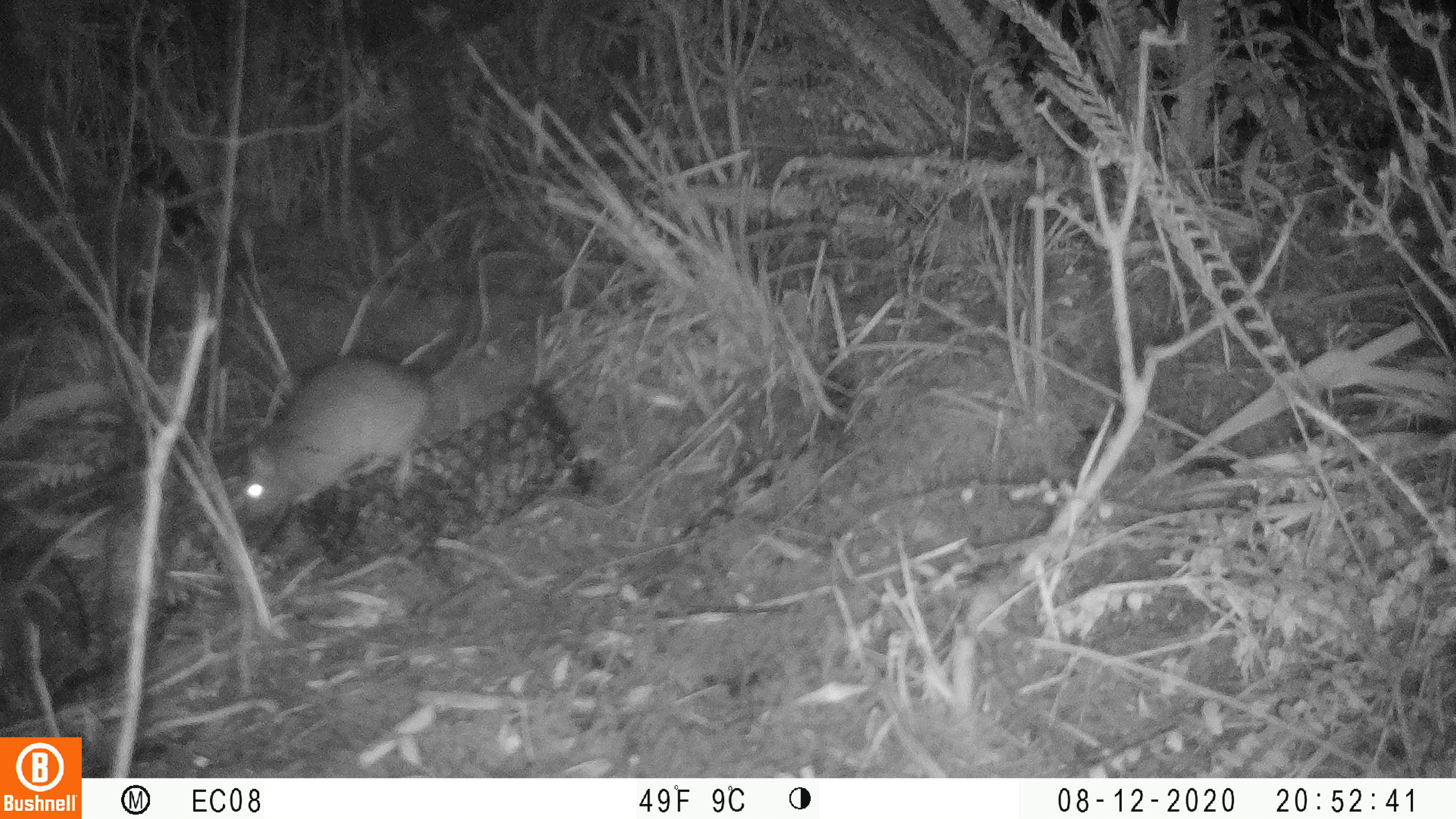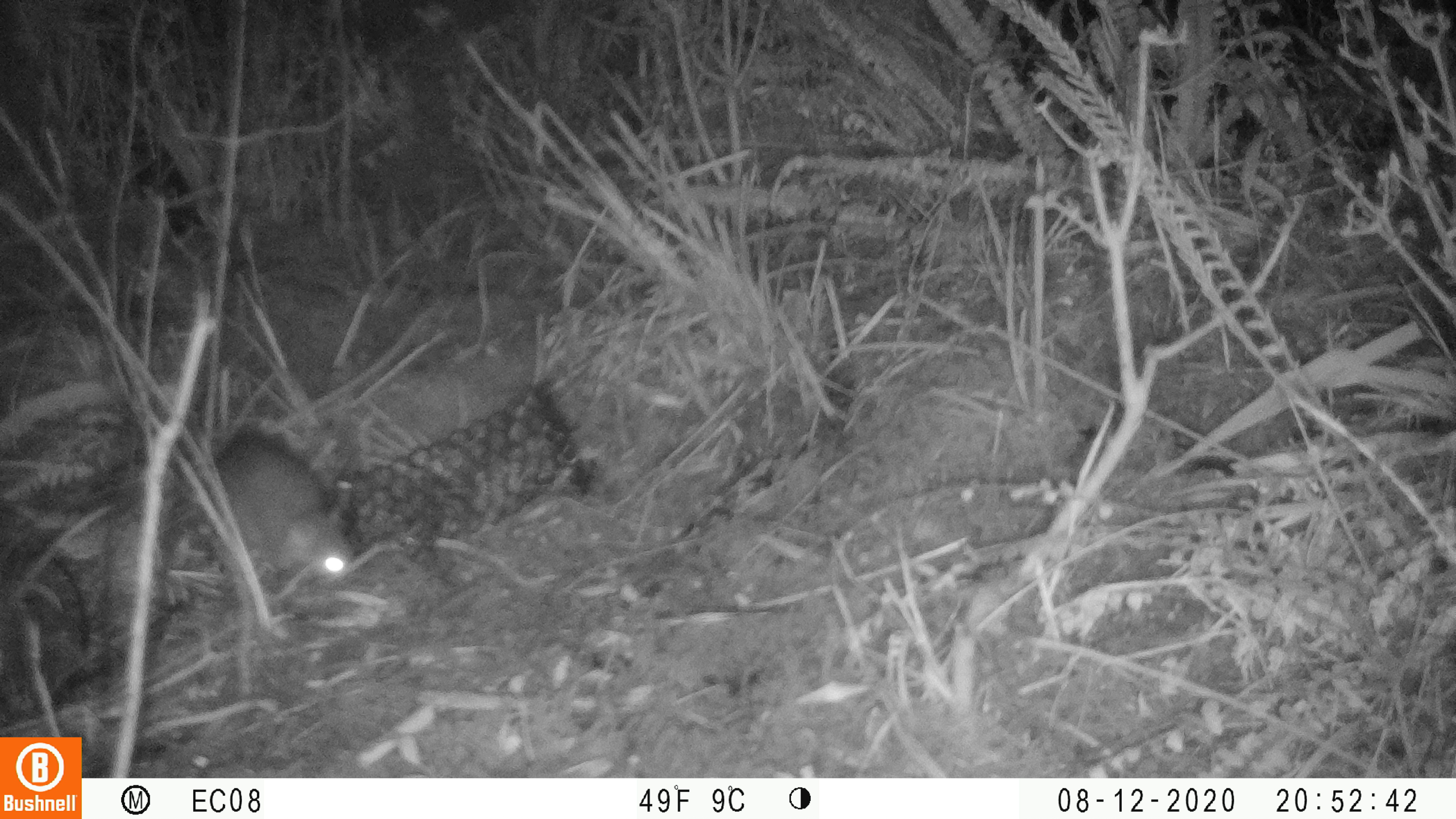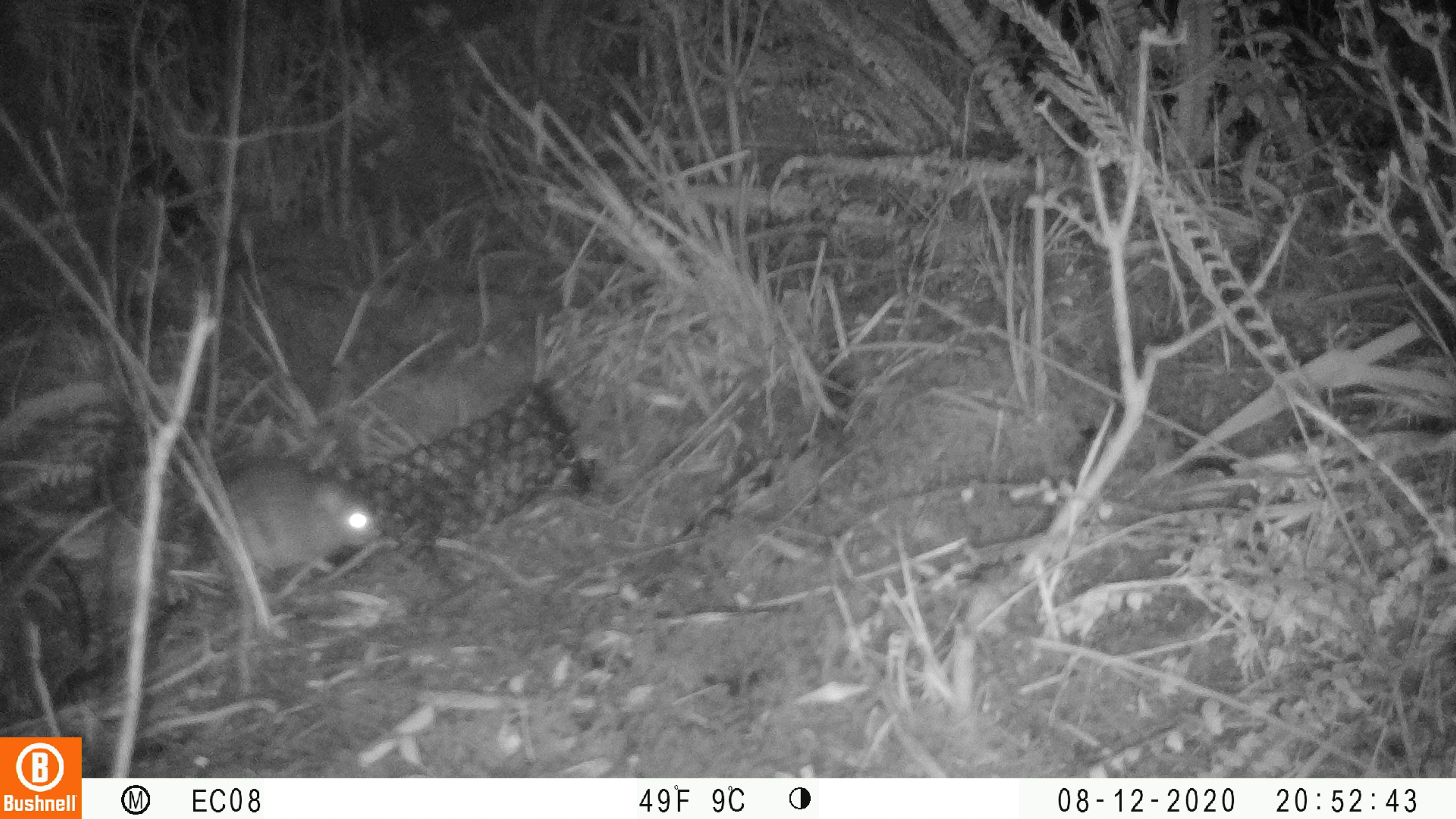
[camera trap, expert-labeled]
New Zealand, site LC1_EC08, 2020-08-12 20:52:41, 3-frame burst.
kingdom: Animalia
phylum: Chordata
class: Mammalia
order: Rodentia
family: Muridae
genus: Rattus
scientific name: Rattus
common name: rat